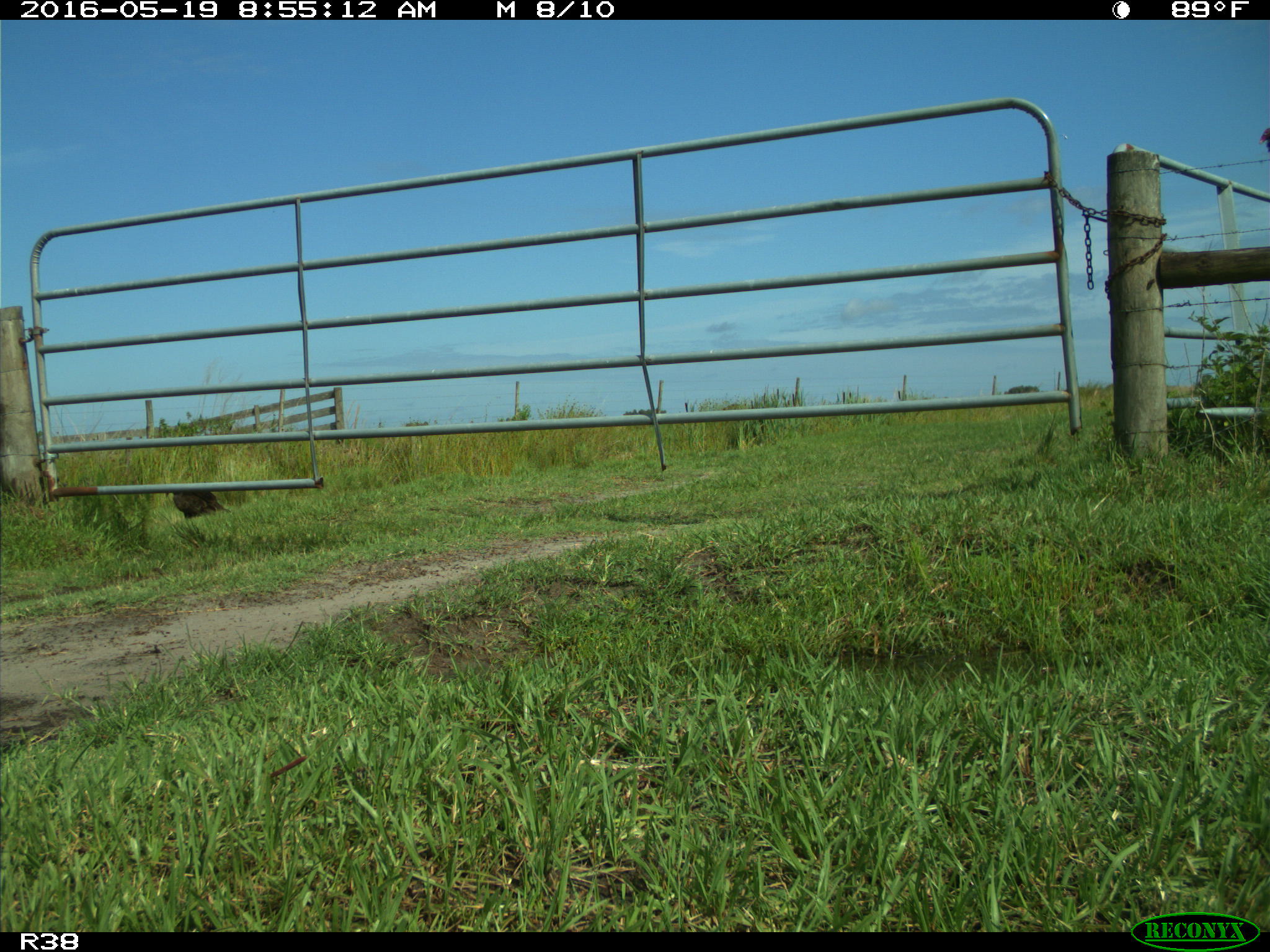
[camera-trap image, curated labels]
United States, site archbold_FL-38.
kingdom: Animalia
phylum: Chordata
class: Aves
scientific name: Aves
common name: birds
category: unidentified bird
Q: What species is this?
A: Unidentified bird (birds) (Aves).